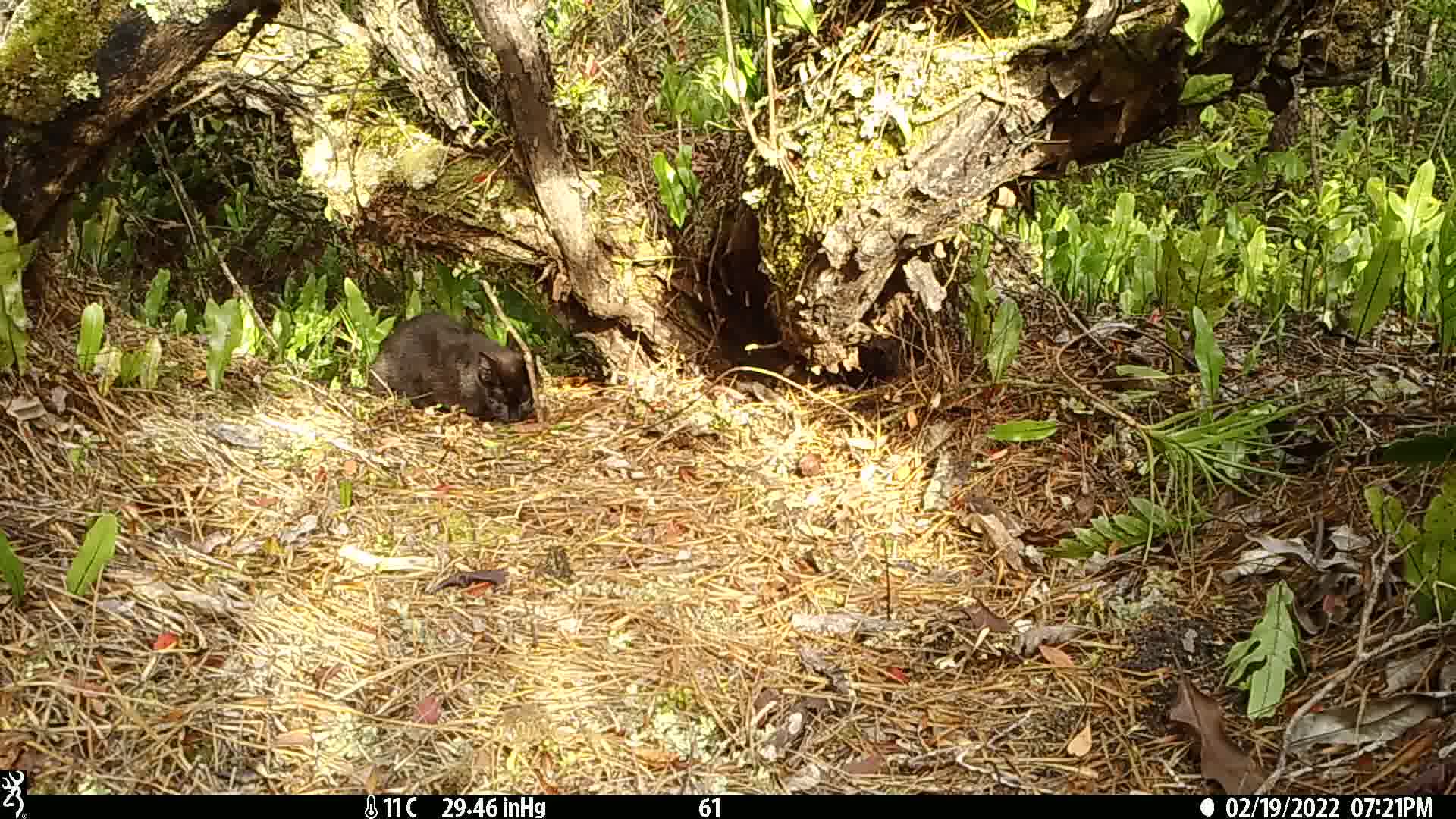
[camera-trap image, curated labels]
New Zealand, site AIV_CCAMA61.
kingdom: Animalia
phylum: Chordata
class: Mammalia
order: Carnivora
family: Felidae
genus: Felis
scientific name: Felis catus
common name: domestic cat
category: cat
Cat (domestic cat) (Felis catus).